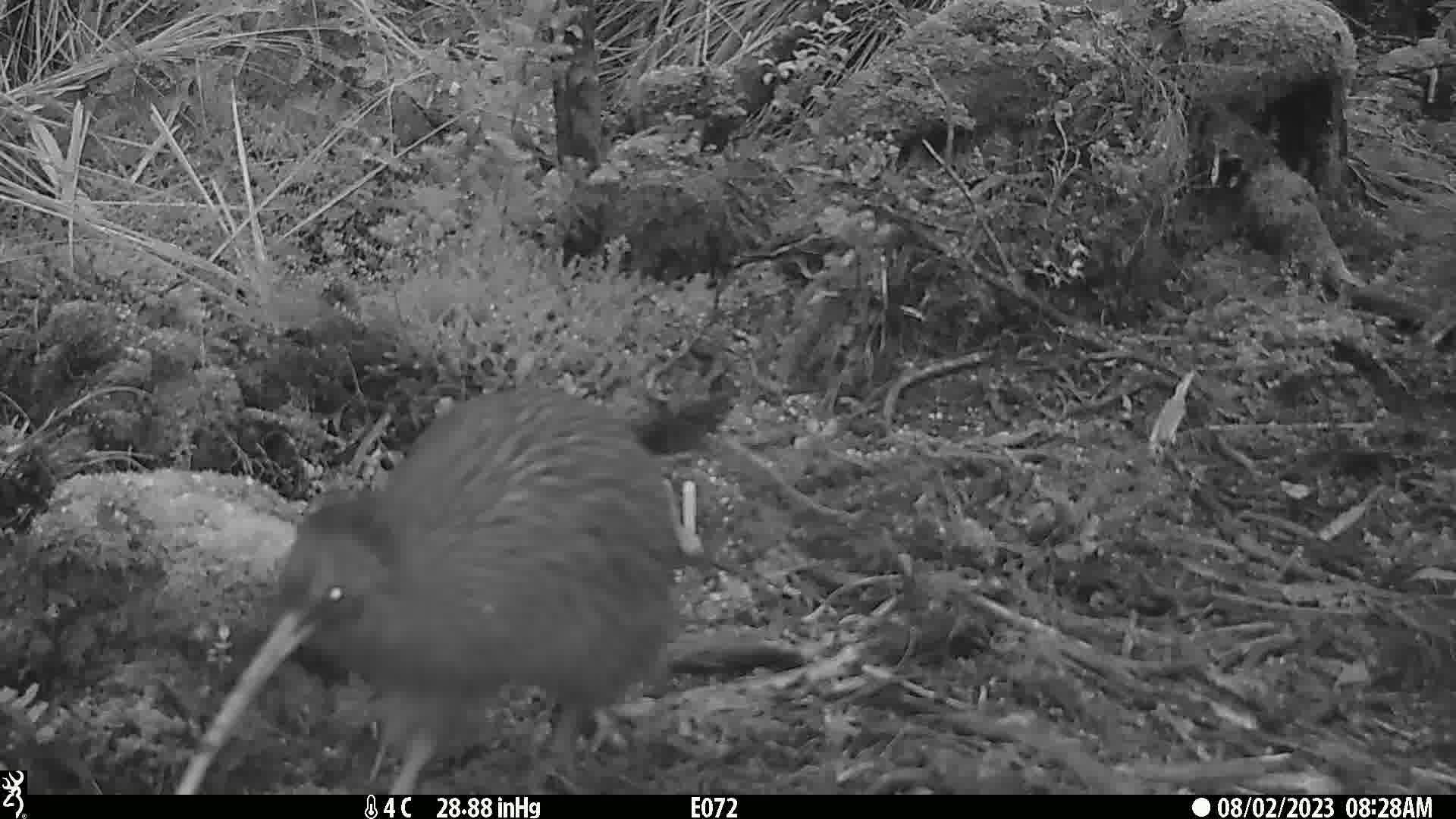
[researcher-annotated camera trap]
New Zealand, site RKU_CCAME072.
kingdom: Animalia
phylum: Chordata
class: Aves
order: Apterygiformes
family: Apterygidae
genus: Apteryx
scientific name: Apteryx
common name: kiwi